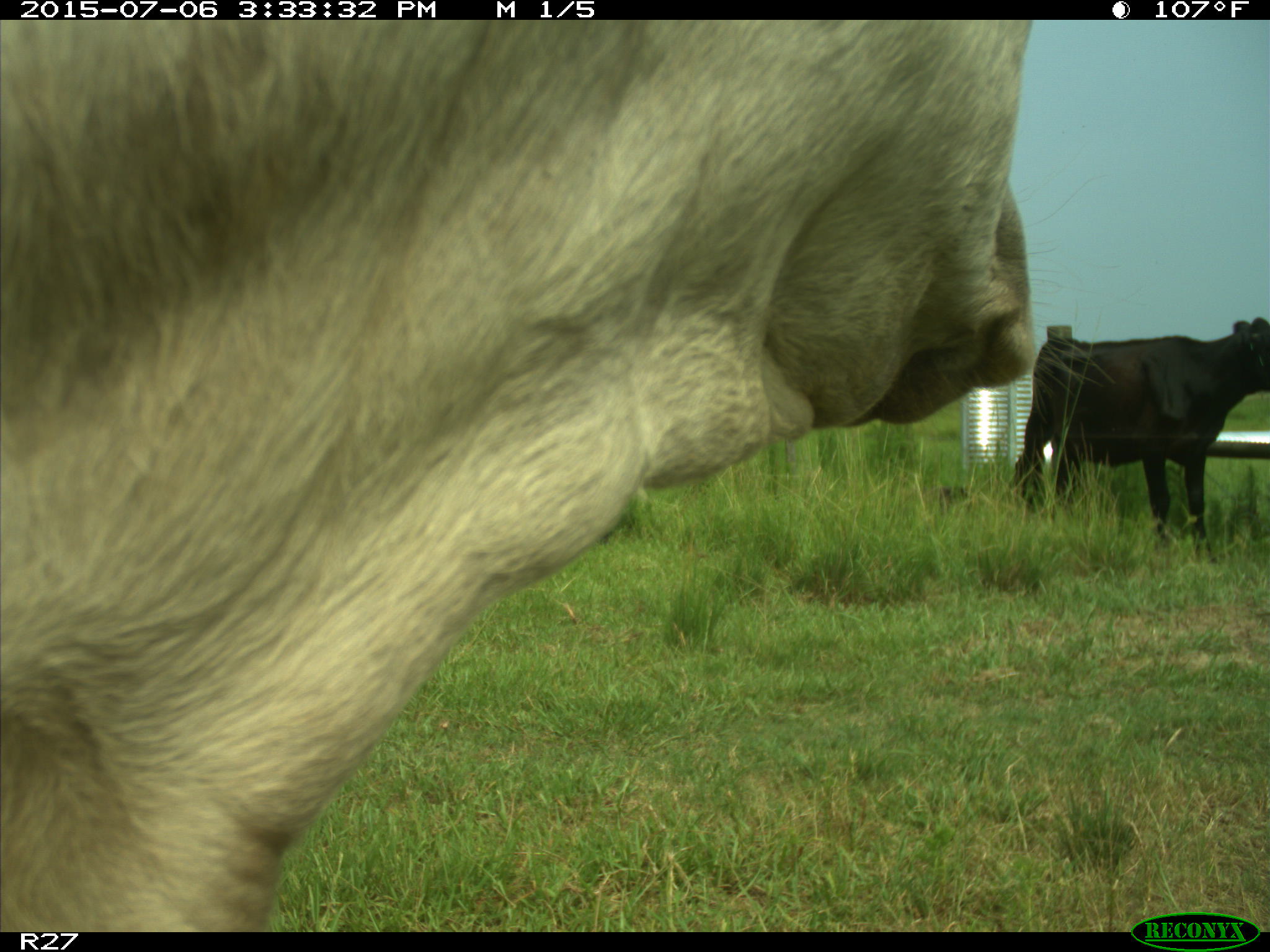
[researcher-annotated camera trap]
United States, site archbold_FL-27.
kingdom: Animalia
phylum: Chordata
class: Mammalia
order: Artiodactyla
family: Bovidae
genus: Bos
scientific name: Bos taurus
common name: domestic cow